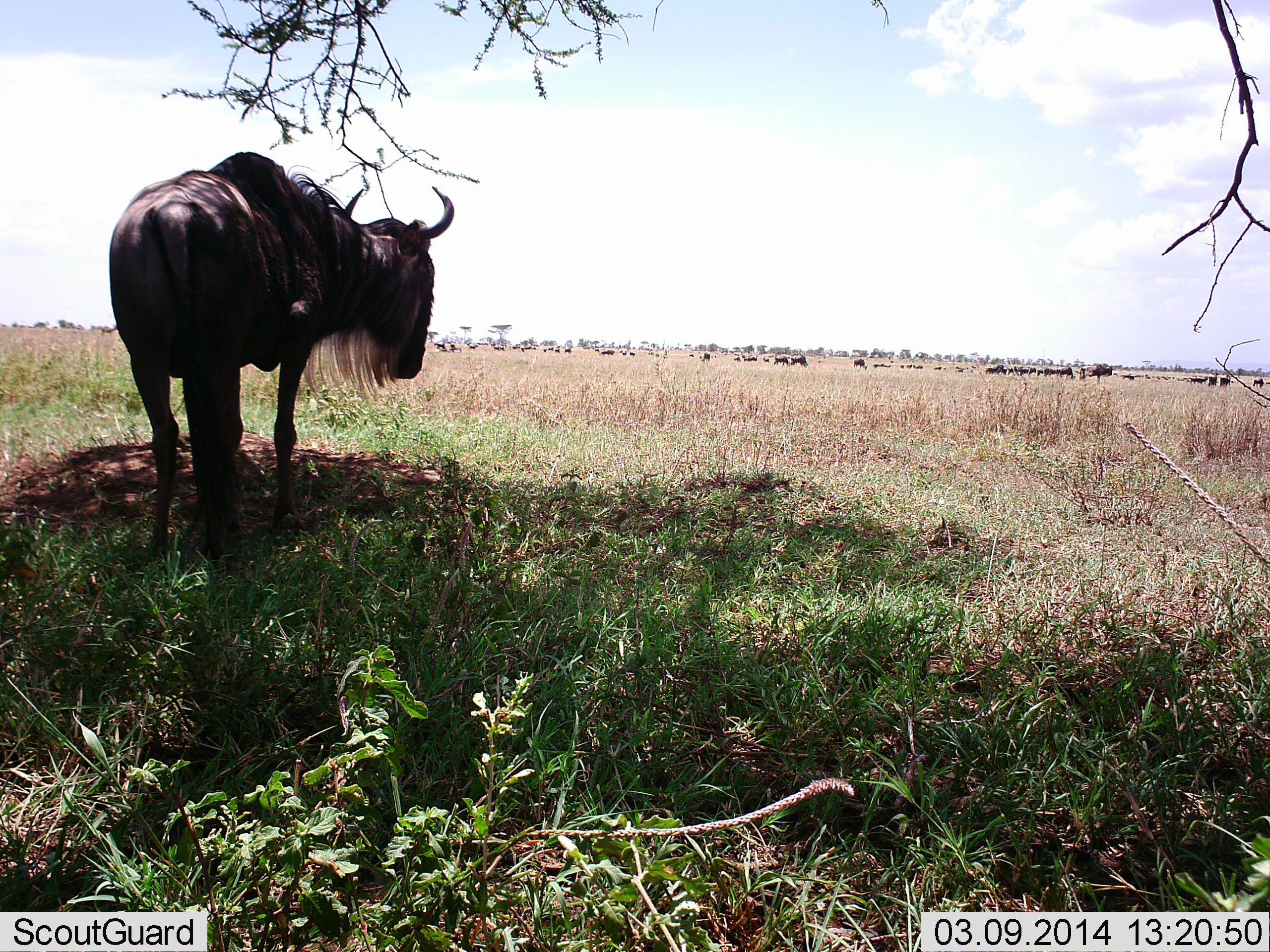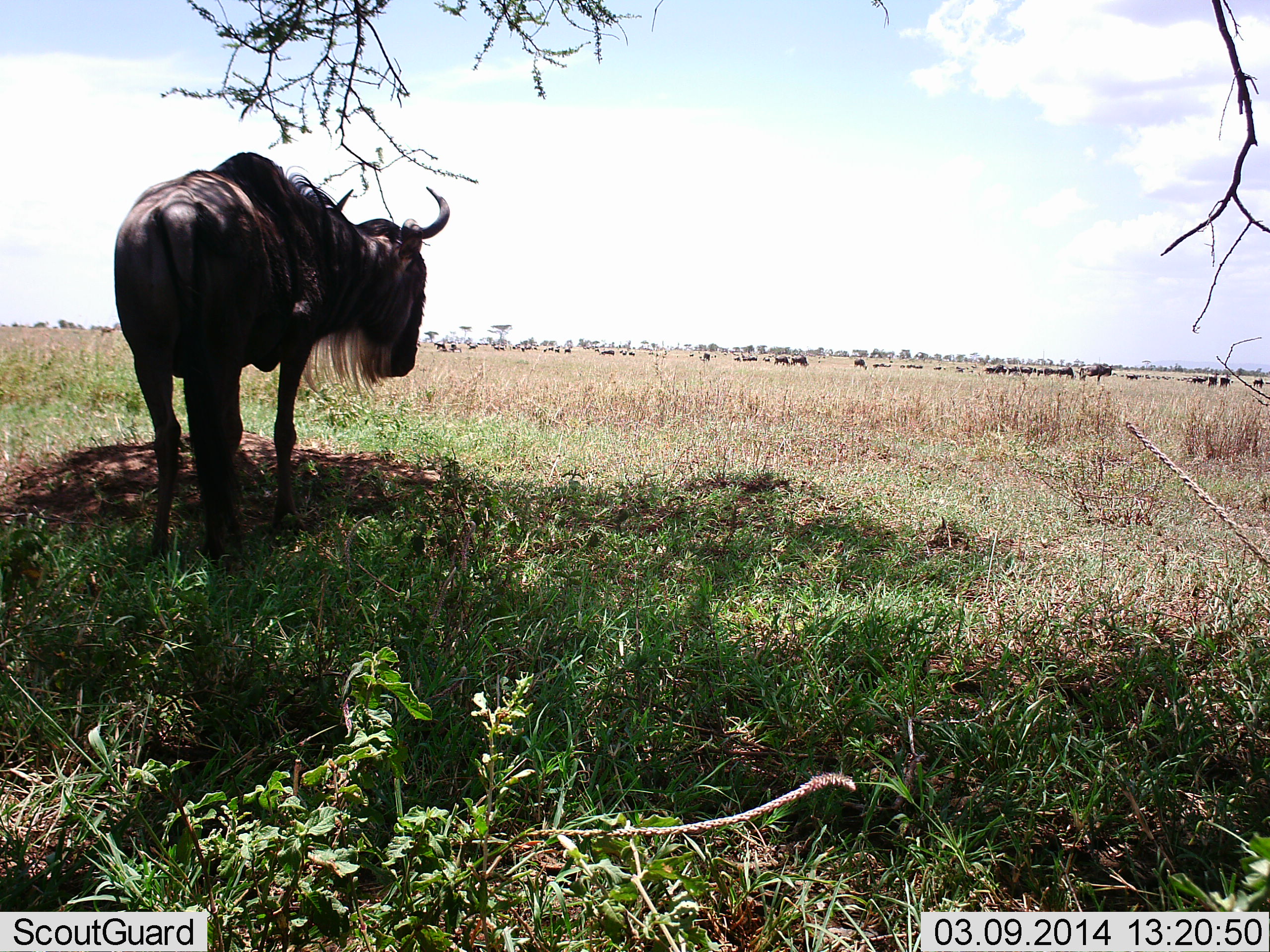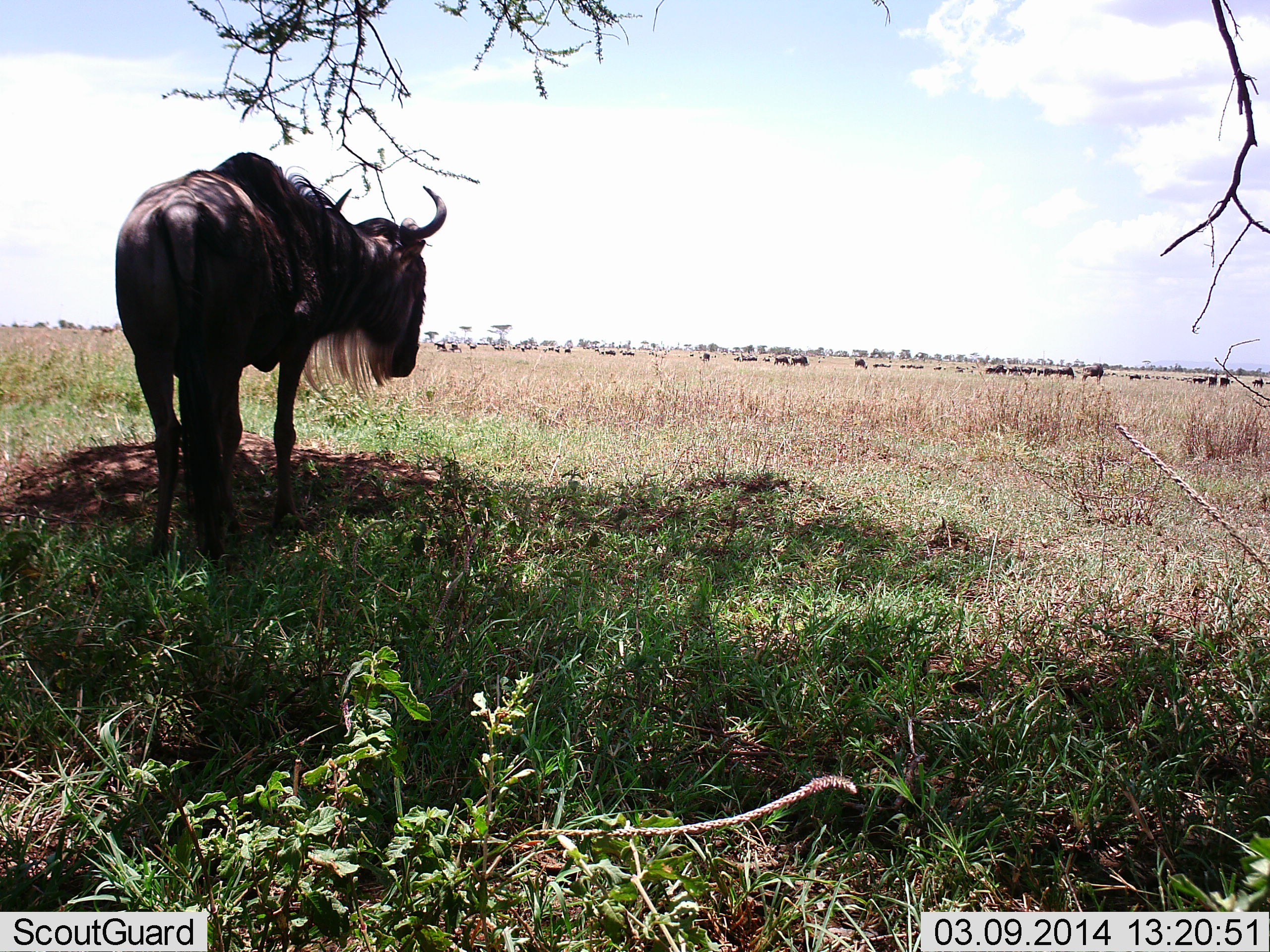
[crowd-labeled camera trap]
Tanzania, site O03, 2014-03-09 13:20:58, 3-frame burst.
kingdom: Animalia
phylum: Chordata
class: Mammalia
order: Artiodactyla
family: Bovidae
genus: Connochaetes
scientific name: Connochaetes taurinus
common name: blue wildebeest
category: wildebeest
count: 11-50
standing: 90%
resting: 0%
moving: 20%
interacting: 0%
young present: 0%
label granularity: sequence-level